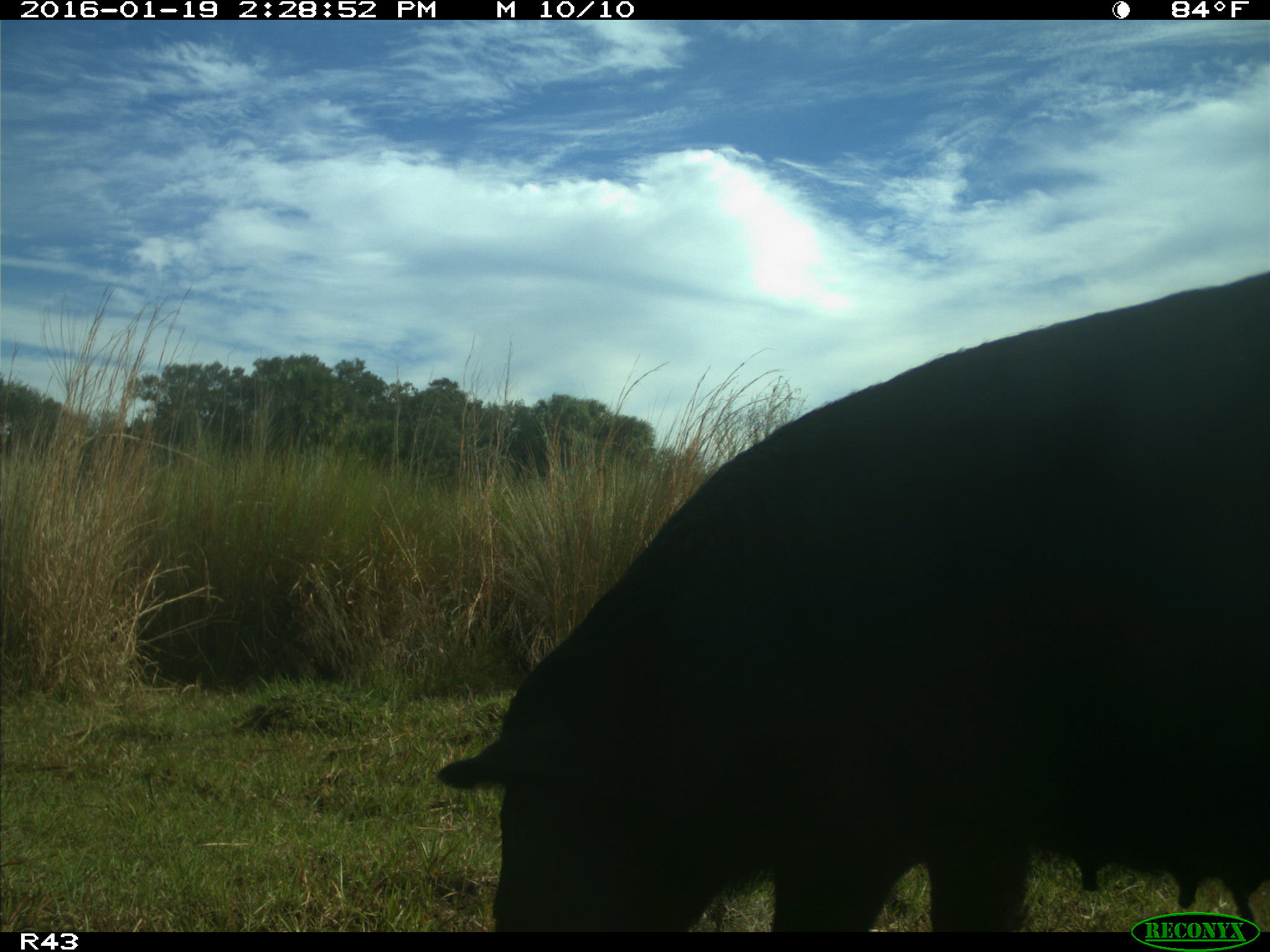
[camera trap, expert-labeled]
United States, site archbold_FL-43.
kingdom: Animalia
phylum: Chordata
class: Mammalia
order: Artiodactyla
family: Suidae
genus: Sus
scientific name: Sus scrofa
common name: wild boar